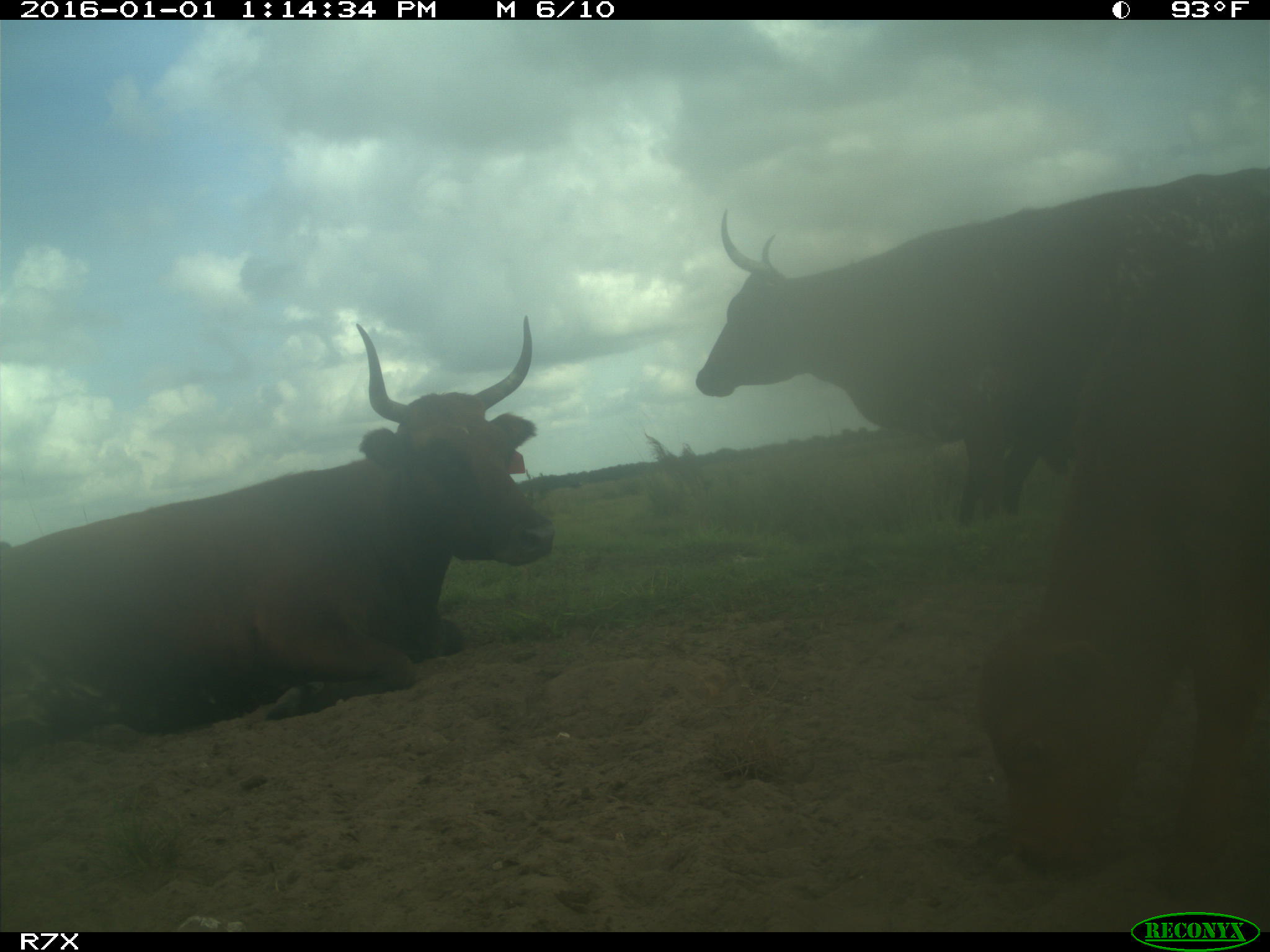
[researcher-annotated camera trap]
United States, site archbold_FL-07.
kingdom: Animalia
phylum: Chordata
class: Mammalia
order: Artiodactyla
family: Bovidae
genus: Bos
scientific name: Bos taurus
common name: domestic cow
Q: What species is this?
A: Bos taurus (domestic cow).